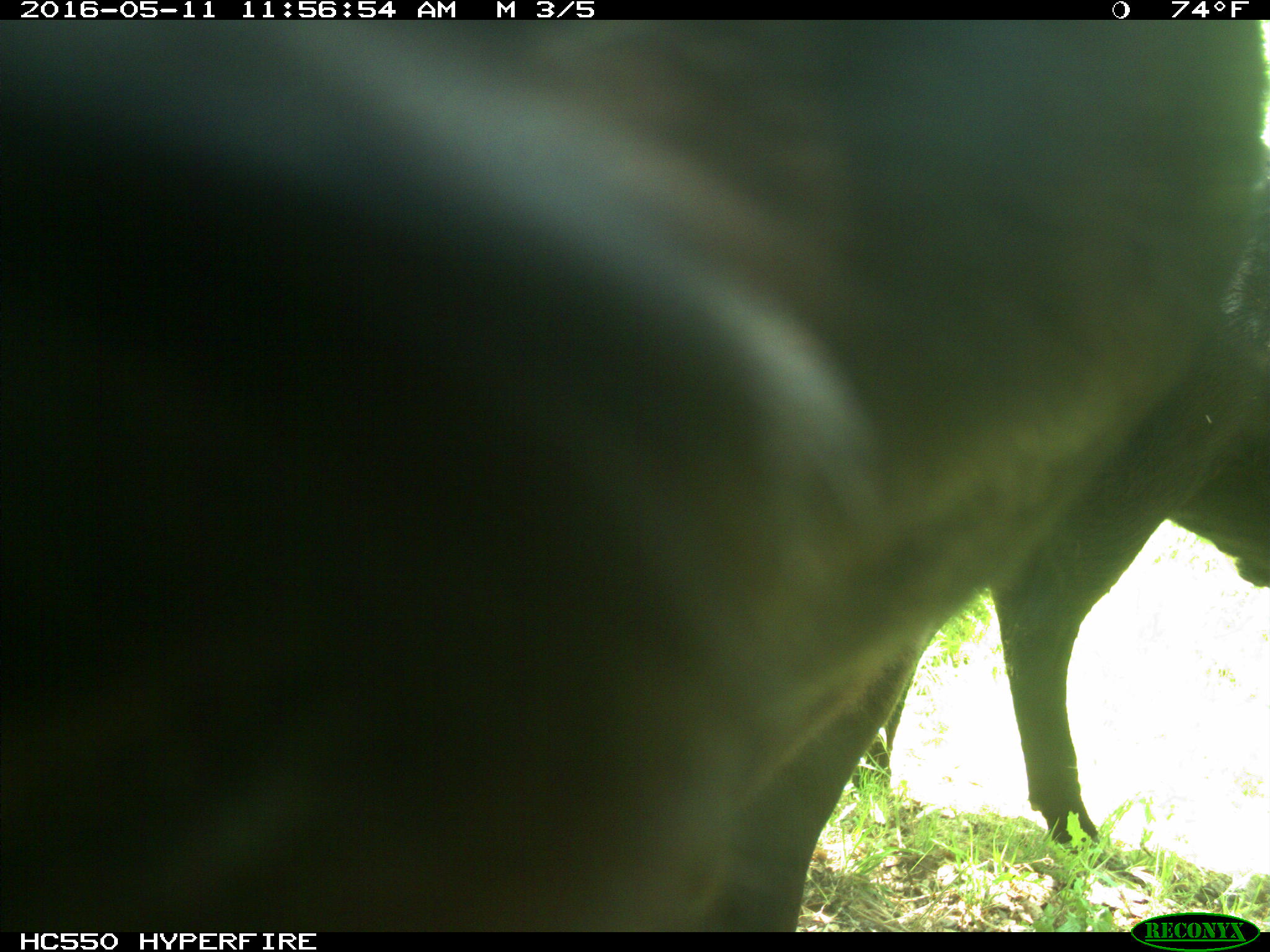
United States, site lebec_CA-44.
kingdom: Animalia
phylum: Chordata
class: Mammalia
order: Artiodactyla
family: Bovidae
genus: Bos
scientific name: Bos taurus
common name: domestic cow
Bos taurus (domestic cow).